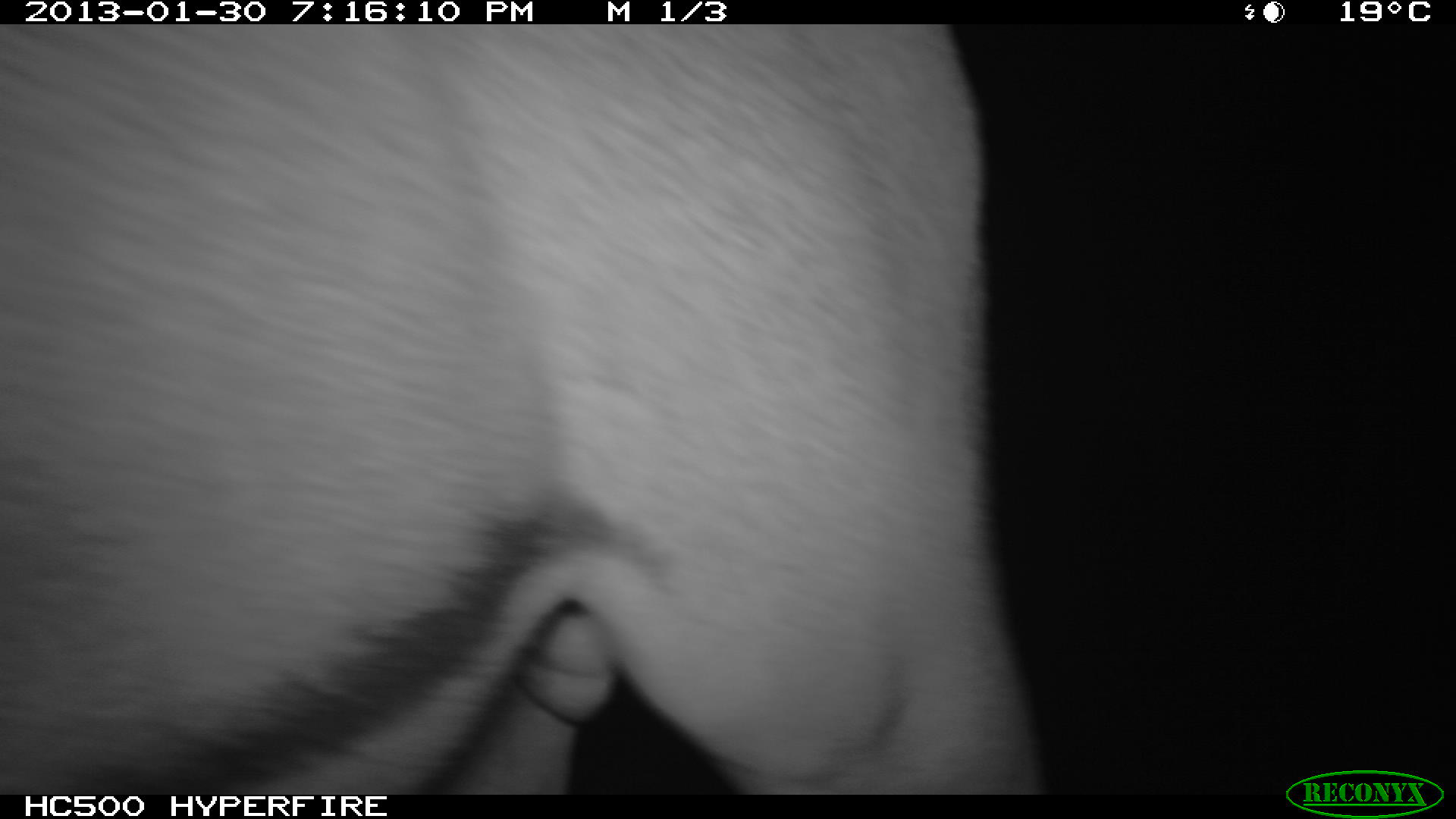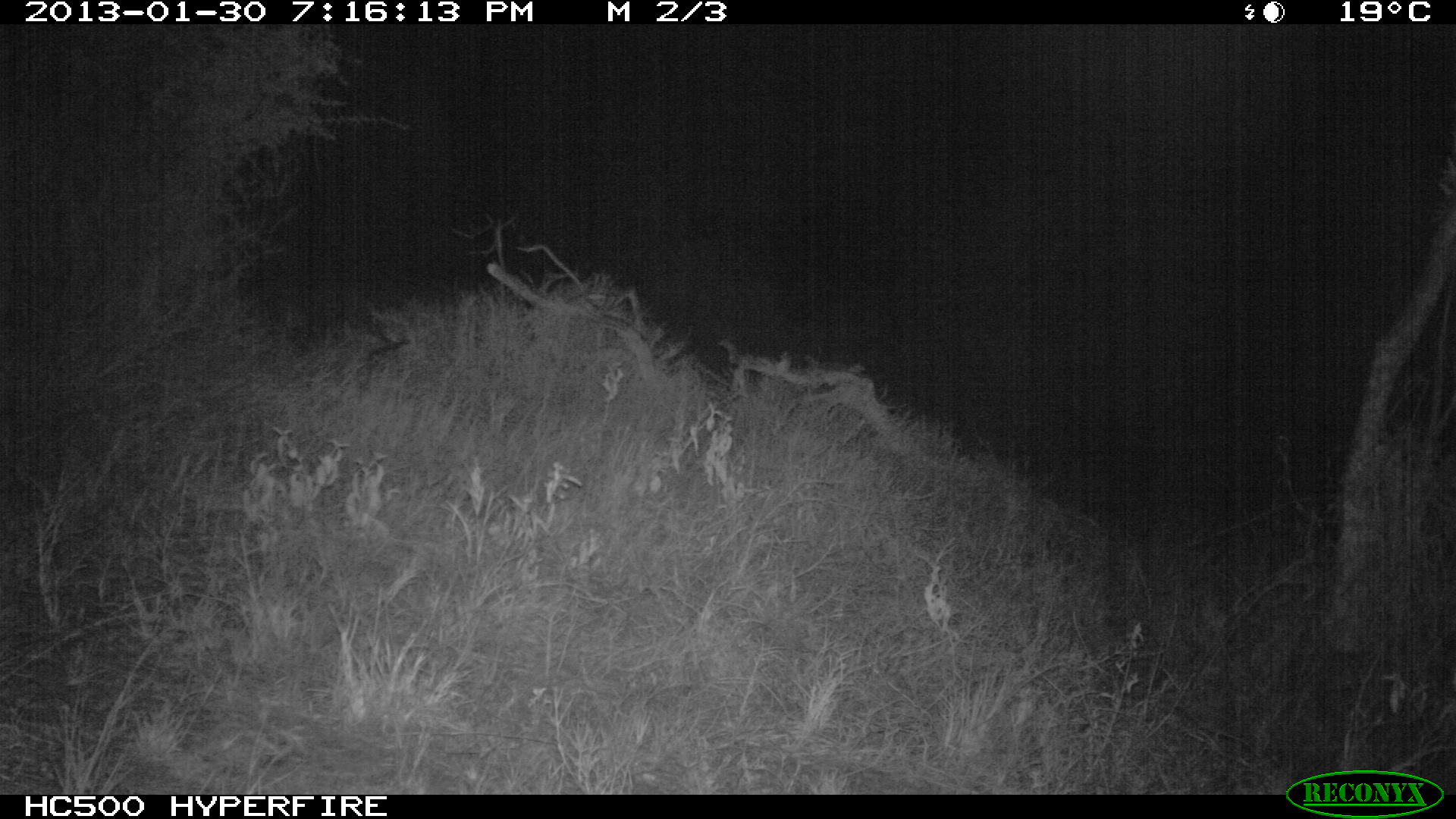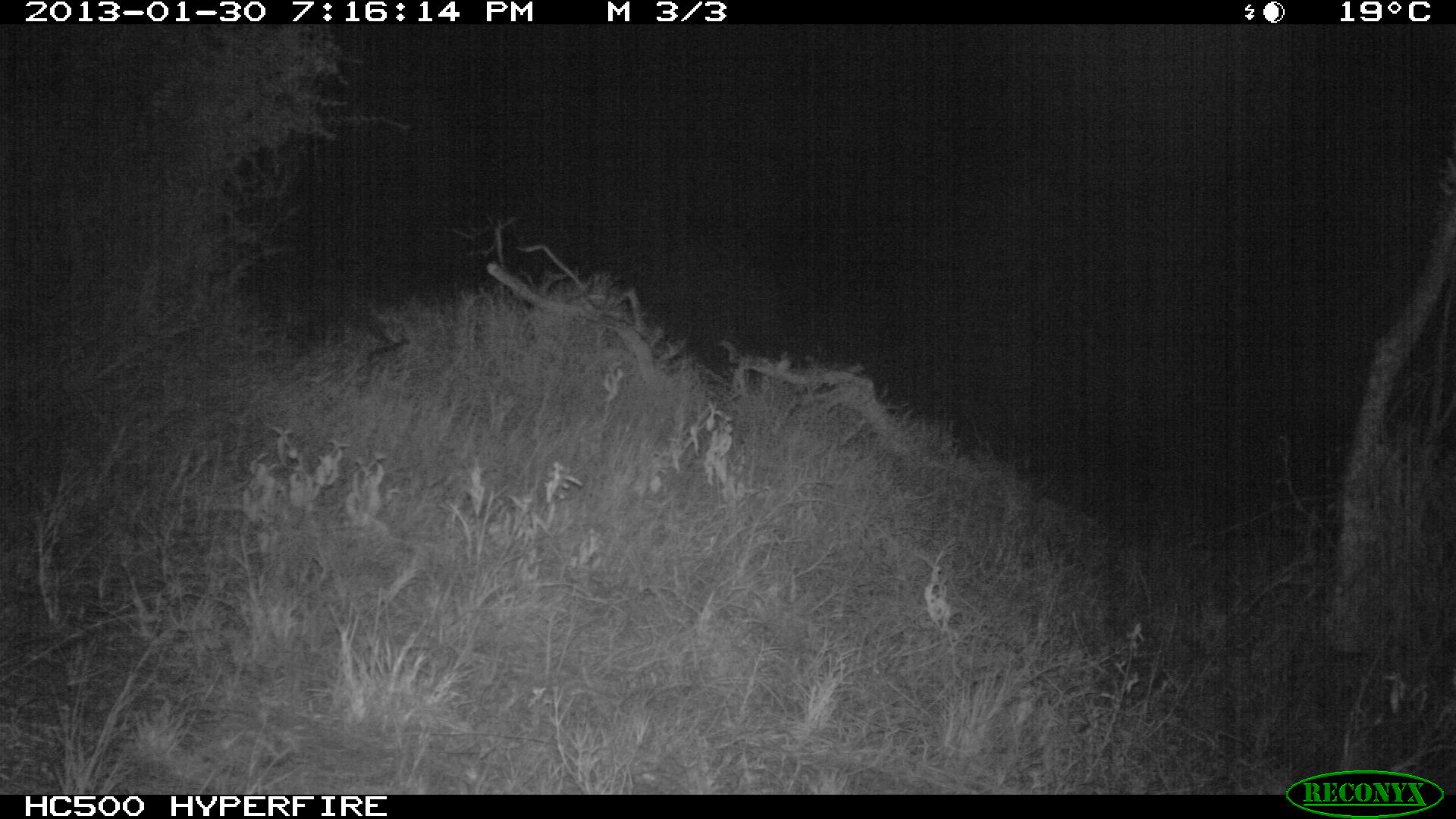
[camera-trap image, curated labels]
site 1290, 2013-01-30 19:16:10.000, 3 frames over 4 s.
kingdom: Animalia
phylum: Chordata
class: Mammalia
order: Artiodactyla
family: Bovidae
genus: Syncerus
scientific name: Syncerus caffer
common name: african buffalo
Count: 1.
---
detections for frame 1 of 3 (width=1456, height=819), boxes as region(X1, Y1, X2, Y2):
syncerus caffer: region(0, 21, 1035, 793)